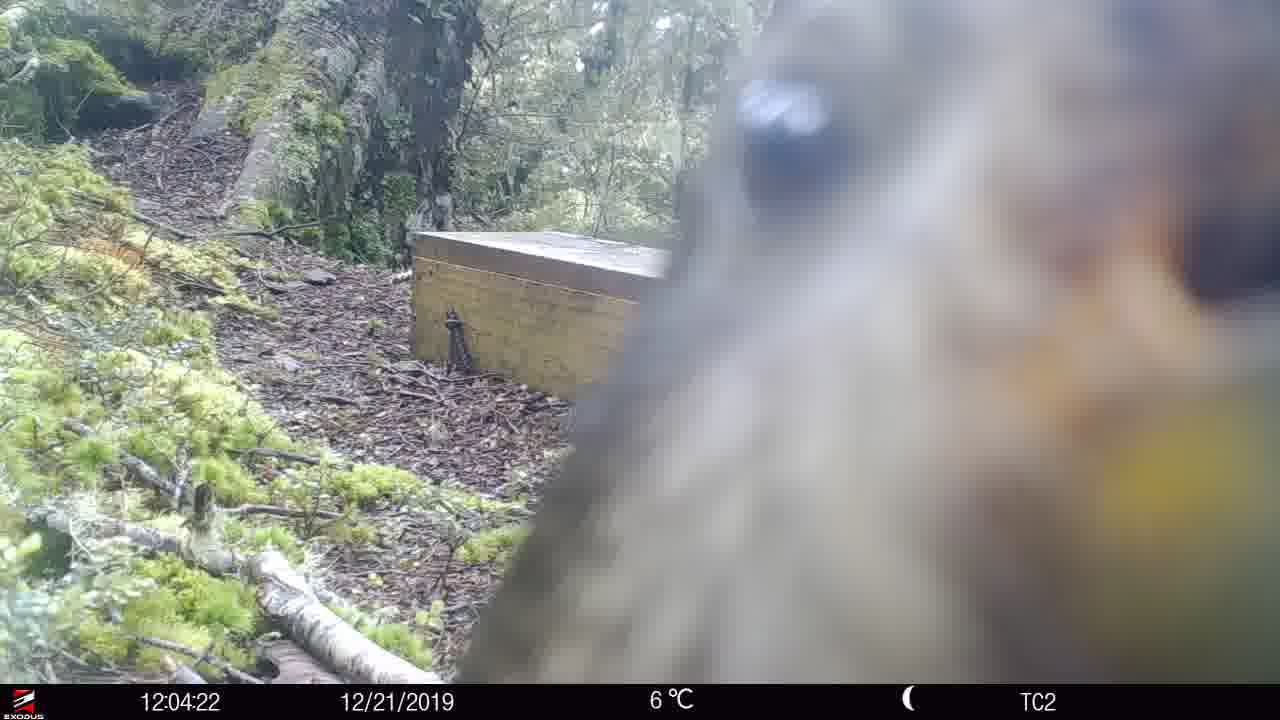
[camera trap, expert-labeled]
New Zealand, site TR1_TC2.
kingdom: Animalia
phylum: Chordata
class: Aves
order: Psittaciformes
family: Strigopidae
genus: Nestor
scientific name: Nestor notabilis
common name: kea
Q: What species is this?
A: Kea (Nestor notabilis).